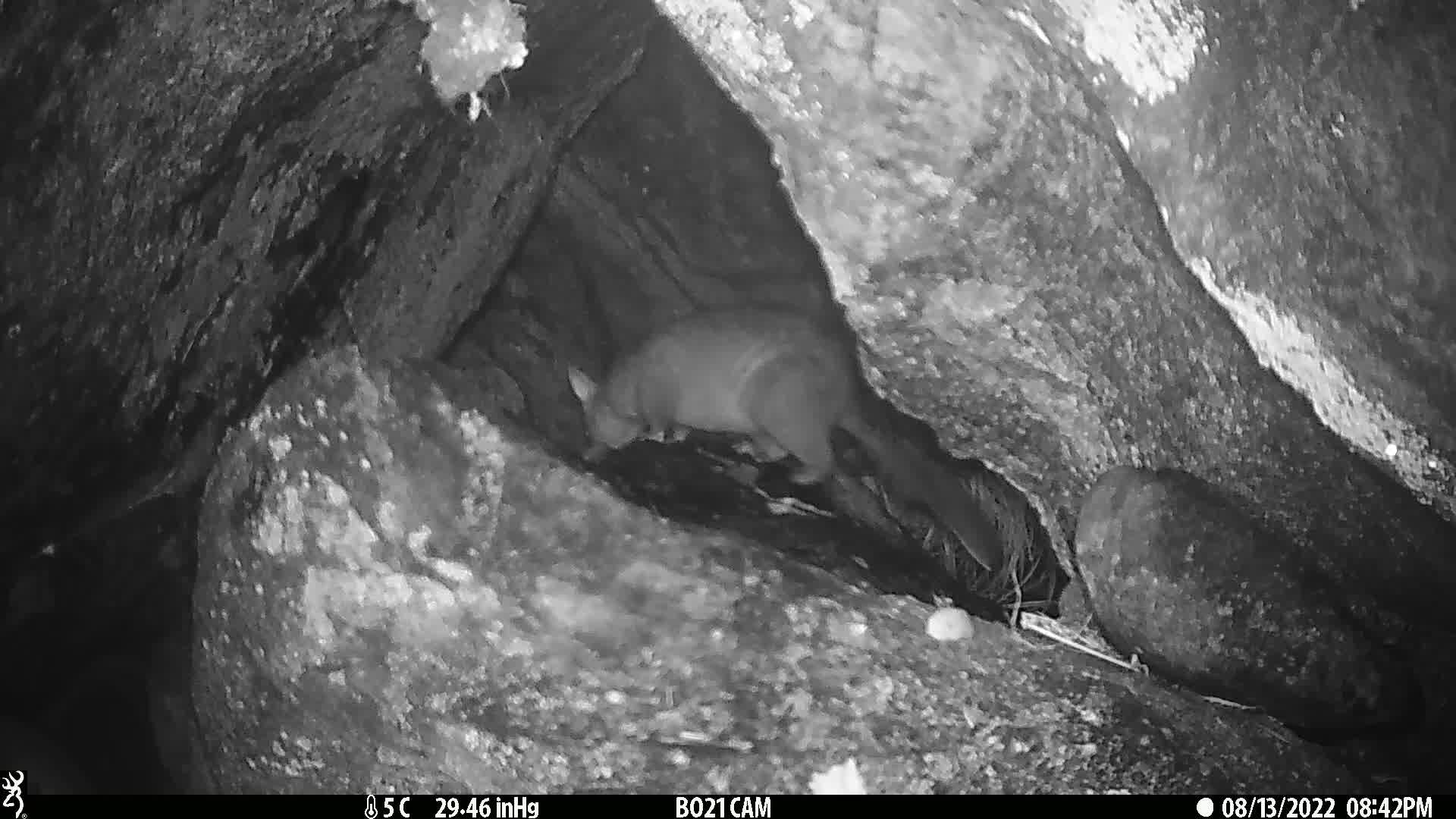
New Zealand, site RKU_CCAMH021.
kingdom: Animalia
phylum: Chordata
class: Mammalia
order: Diprotodontia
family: Phalangeridae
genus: Trichosurus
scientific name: Trichosurus vulpecula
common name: common brushtail possum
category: possum